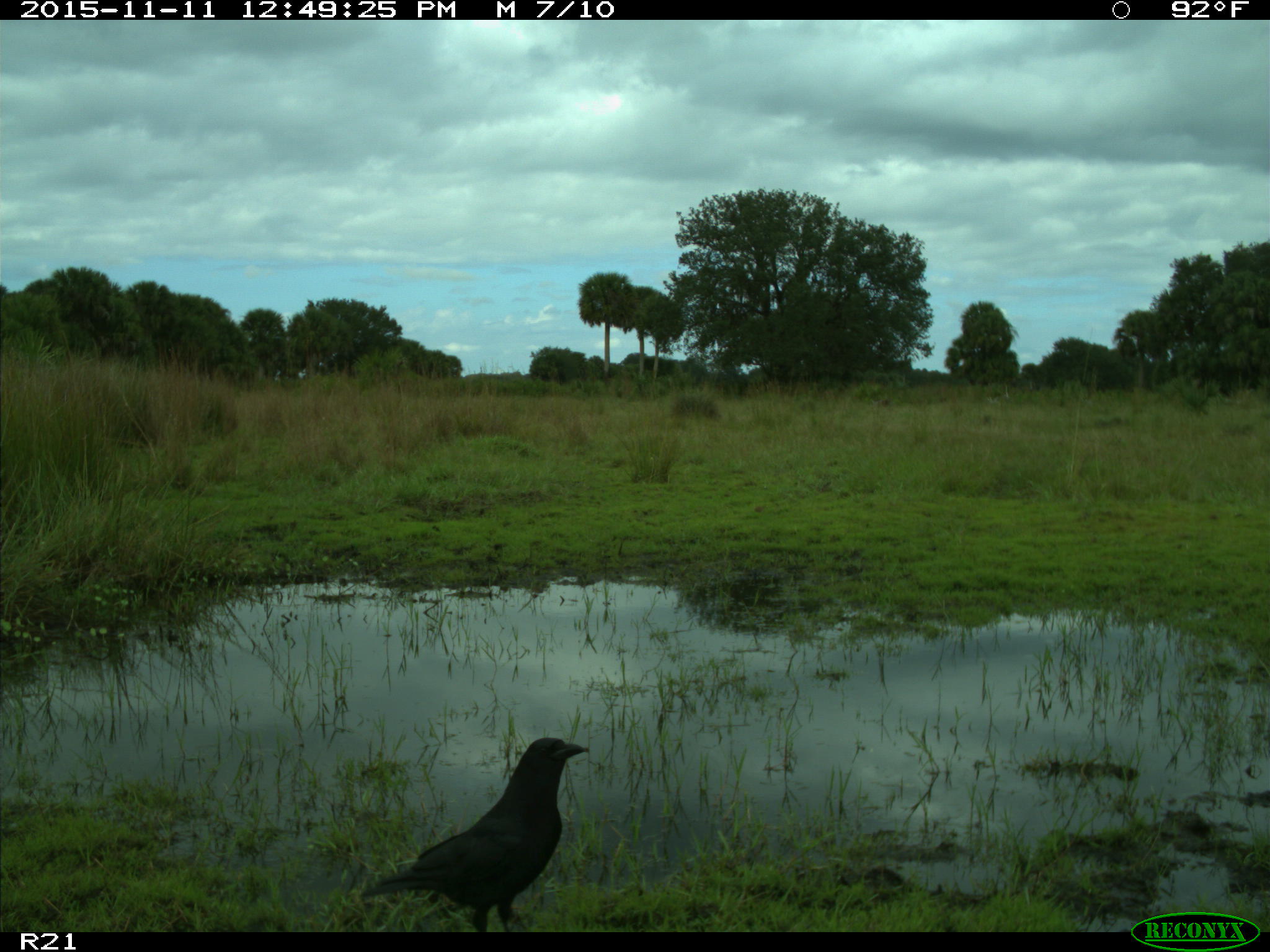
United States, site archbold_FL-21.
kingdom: Animalia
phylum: Chordata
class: Aves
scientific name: Aves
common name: birds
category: unidentified bird